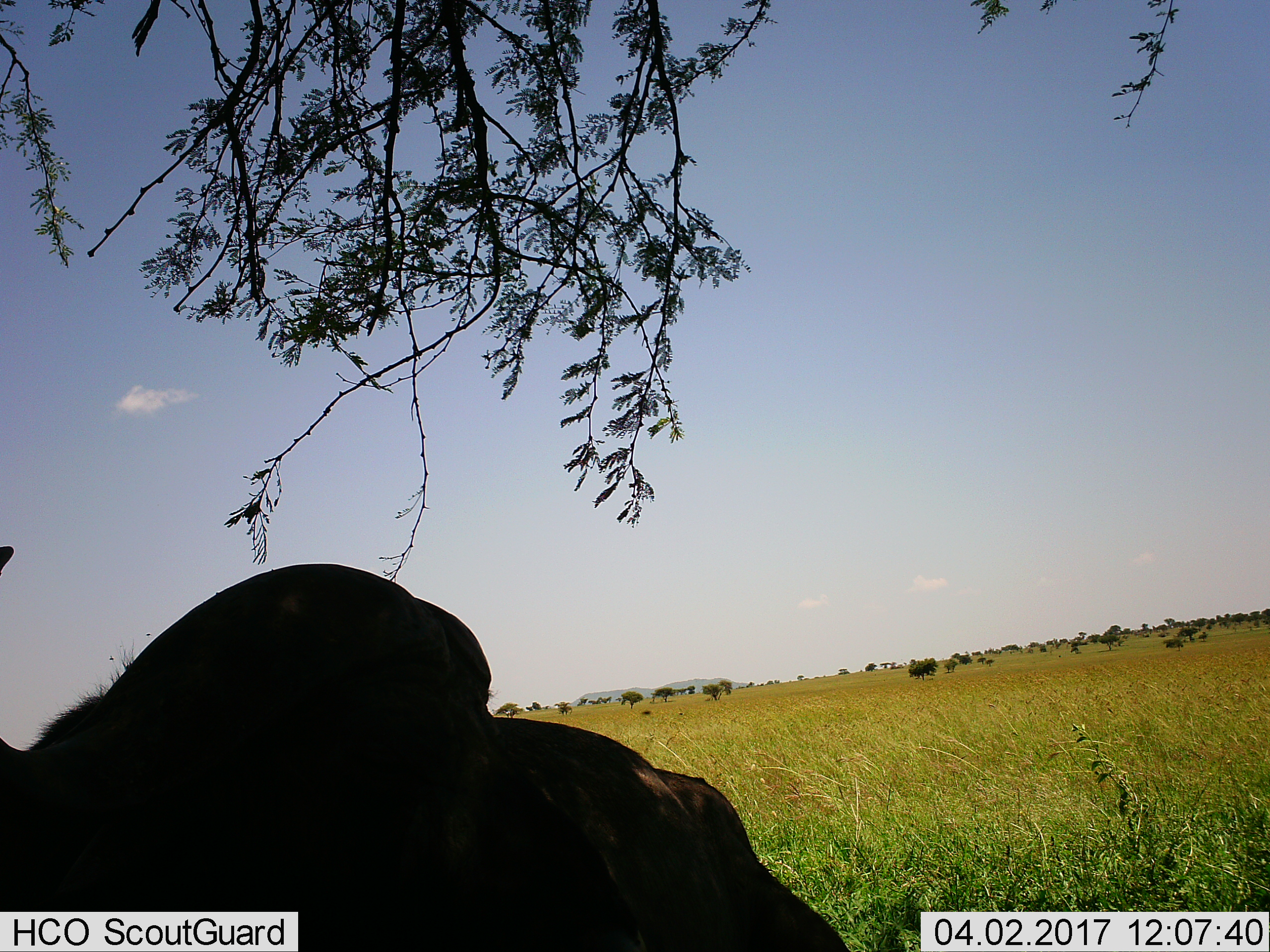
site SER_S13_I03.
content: unidentified animal